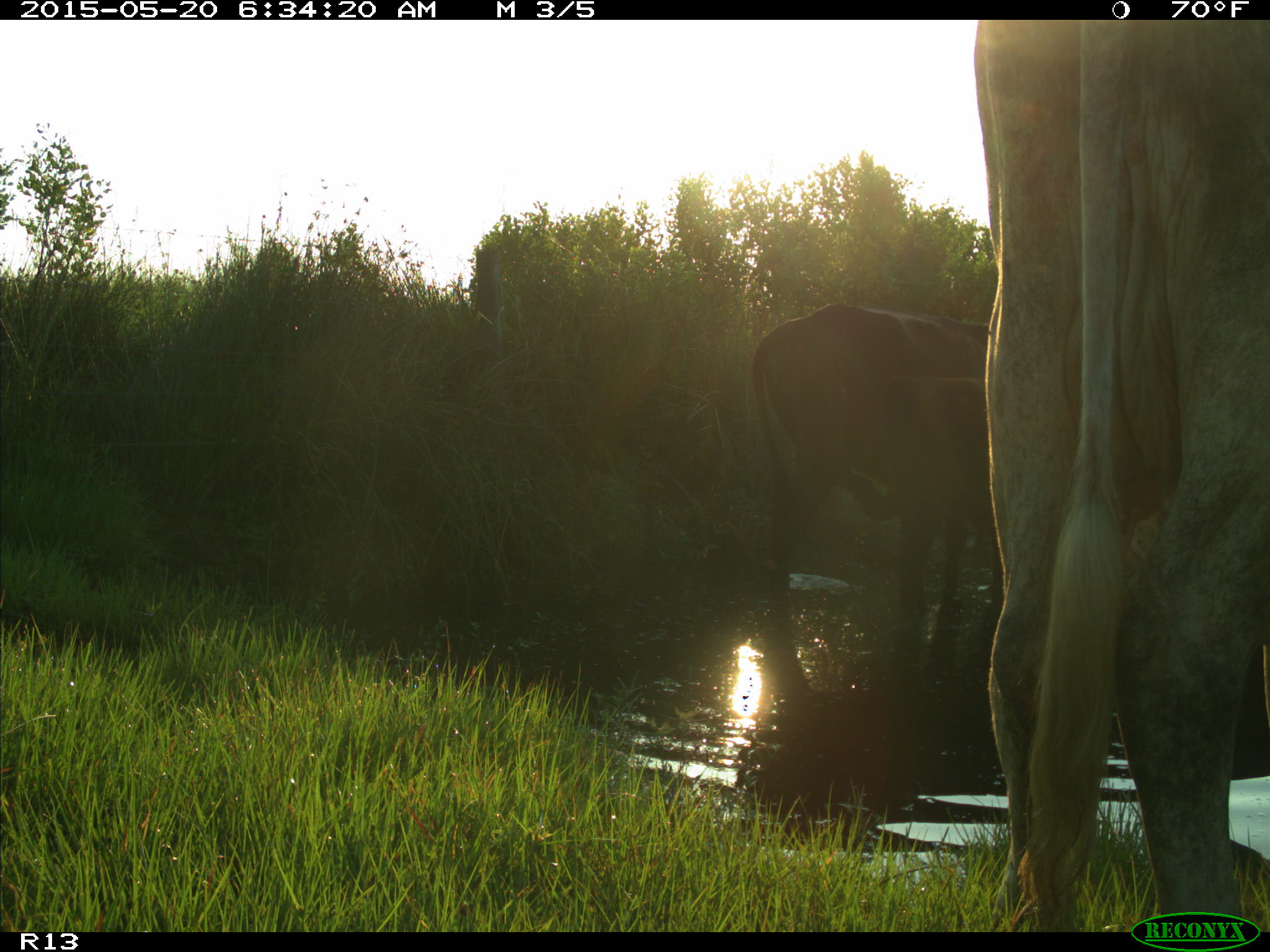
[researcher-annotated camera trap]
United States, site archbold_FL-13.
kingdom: Animalia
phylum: Chordata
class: Mammalia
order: Artiodactyla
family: Bovidae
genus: Bos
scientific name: Bos taurus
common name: domestic cow